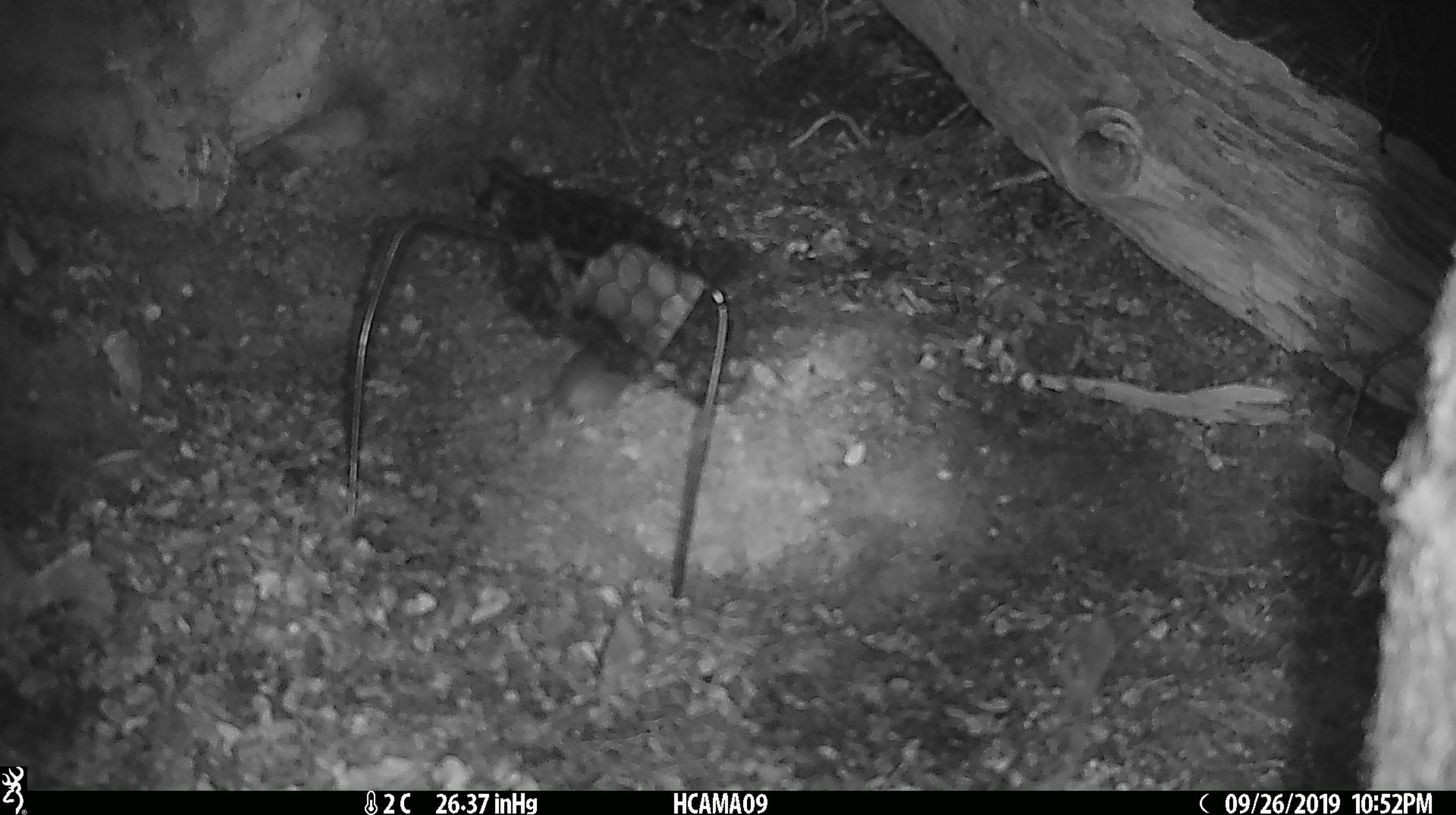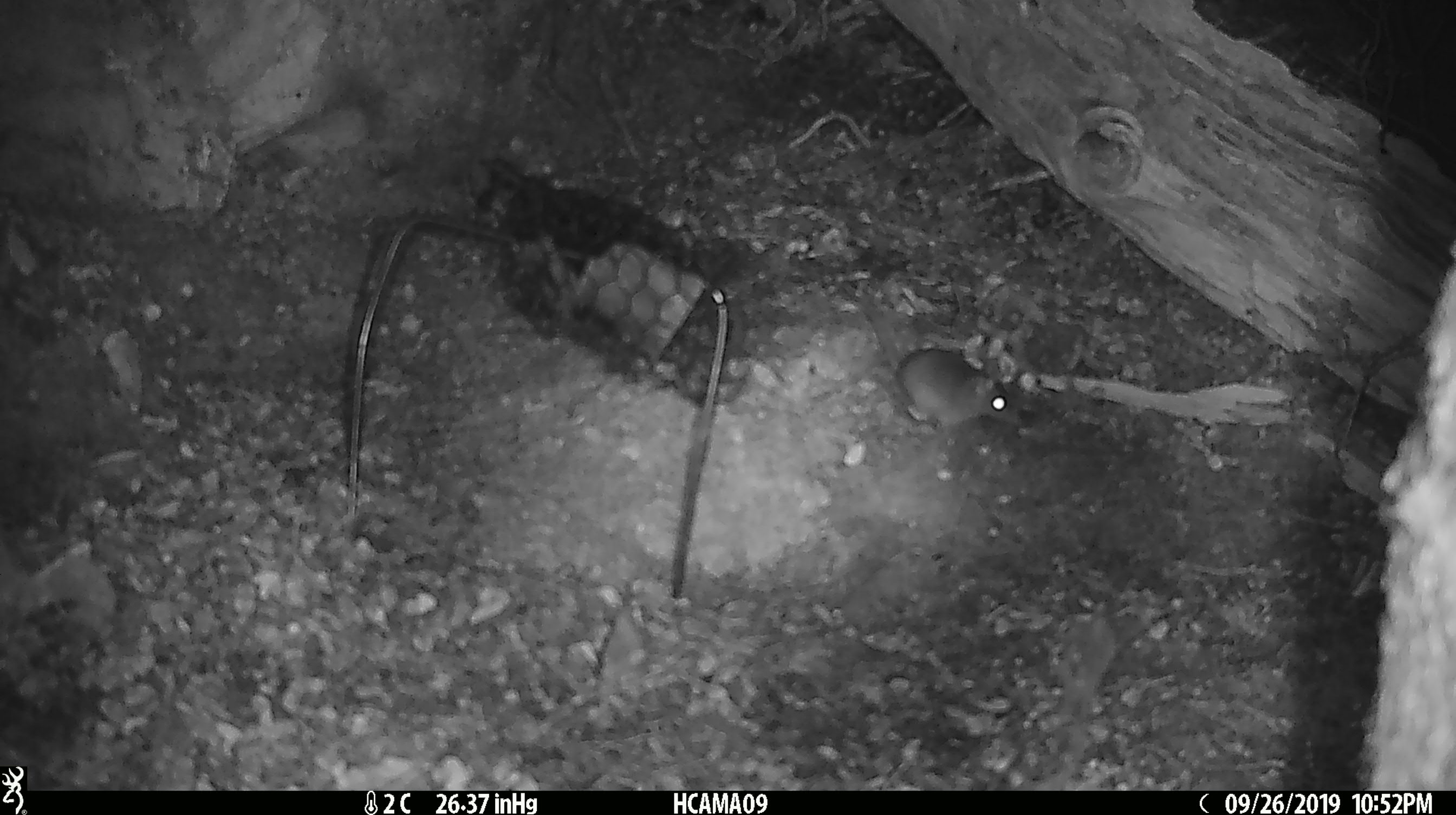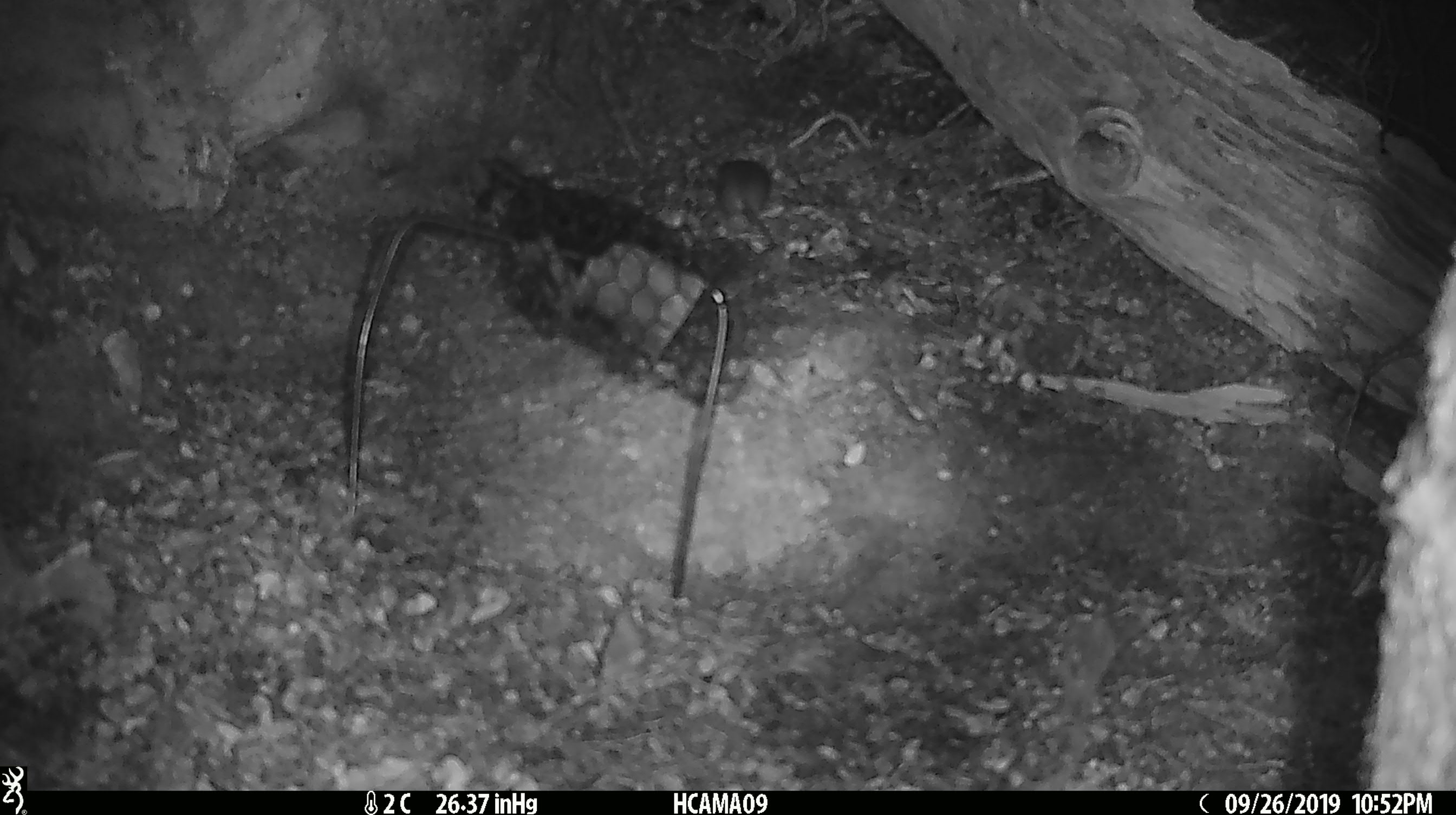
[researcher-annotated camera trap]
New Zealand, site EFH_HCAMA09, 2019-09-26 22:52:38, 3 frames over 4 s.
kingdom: Animalia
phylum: Chordata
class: Mammalia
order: Rodentia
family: Muridae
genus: Mus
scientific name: Mus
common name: mouse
Mouse (Mus).